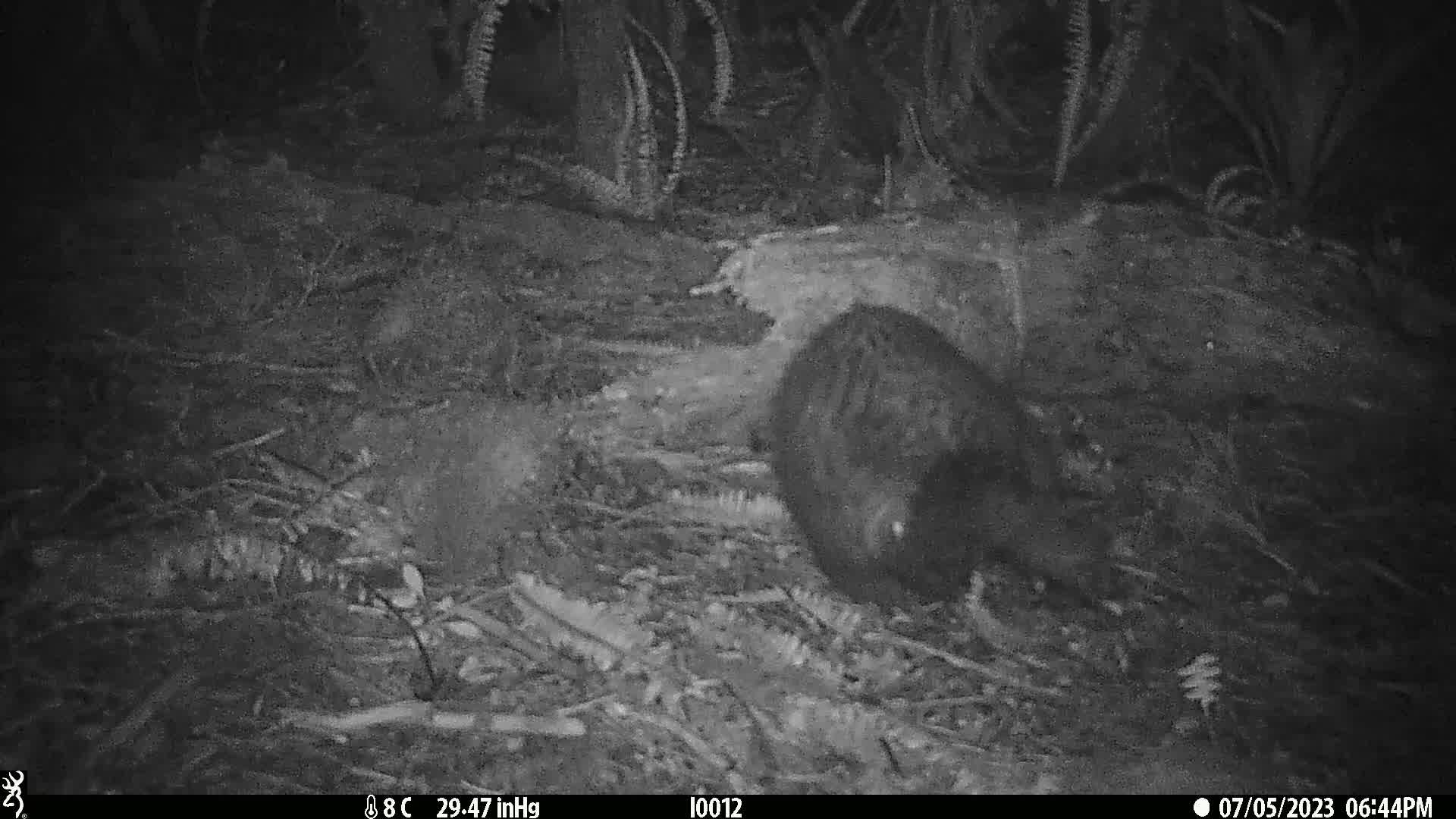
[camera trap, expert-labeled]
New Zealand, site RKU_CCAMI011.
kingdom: Animalia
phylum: Chordata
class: Mammalia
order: Diprotodontia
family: Phalangeridae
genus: Trichosurus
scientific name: Trichosurus vulpecula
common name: common brushtail possum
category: possum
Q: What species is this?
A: Possum (common brushtail possum) (Trichosurus vulpecula).